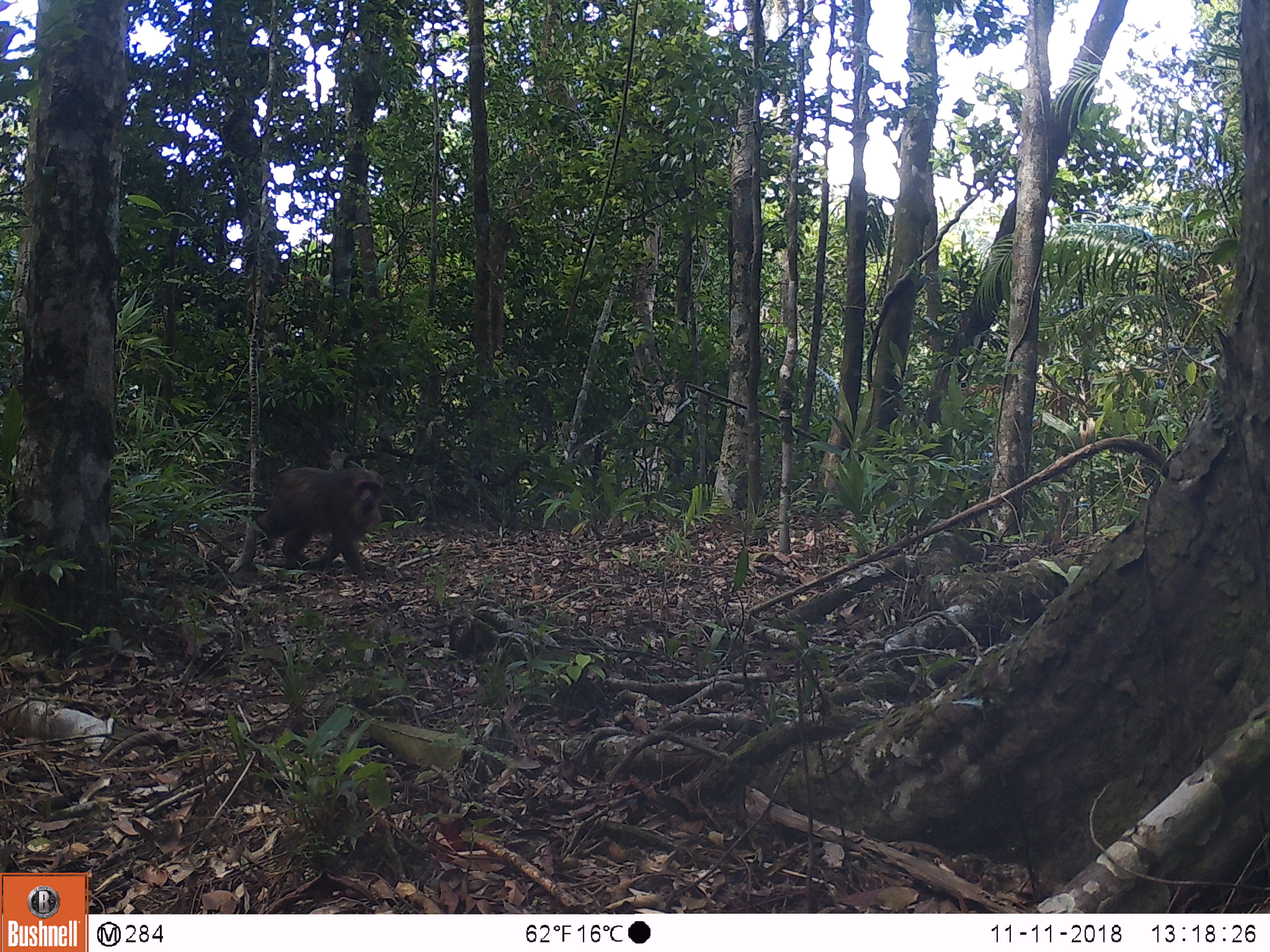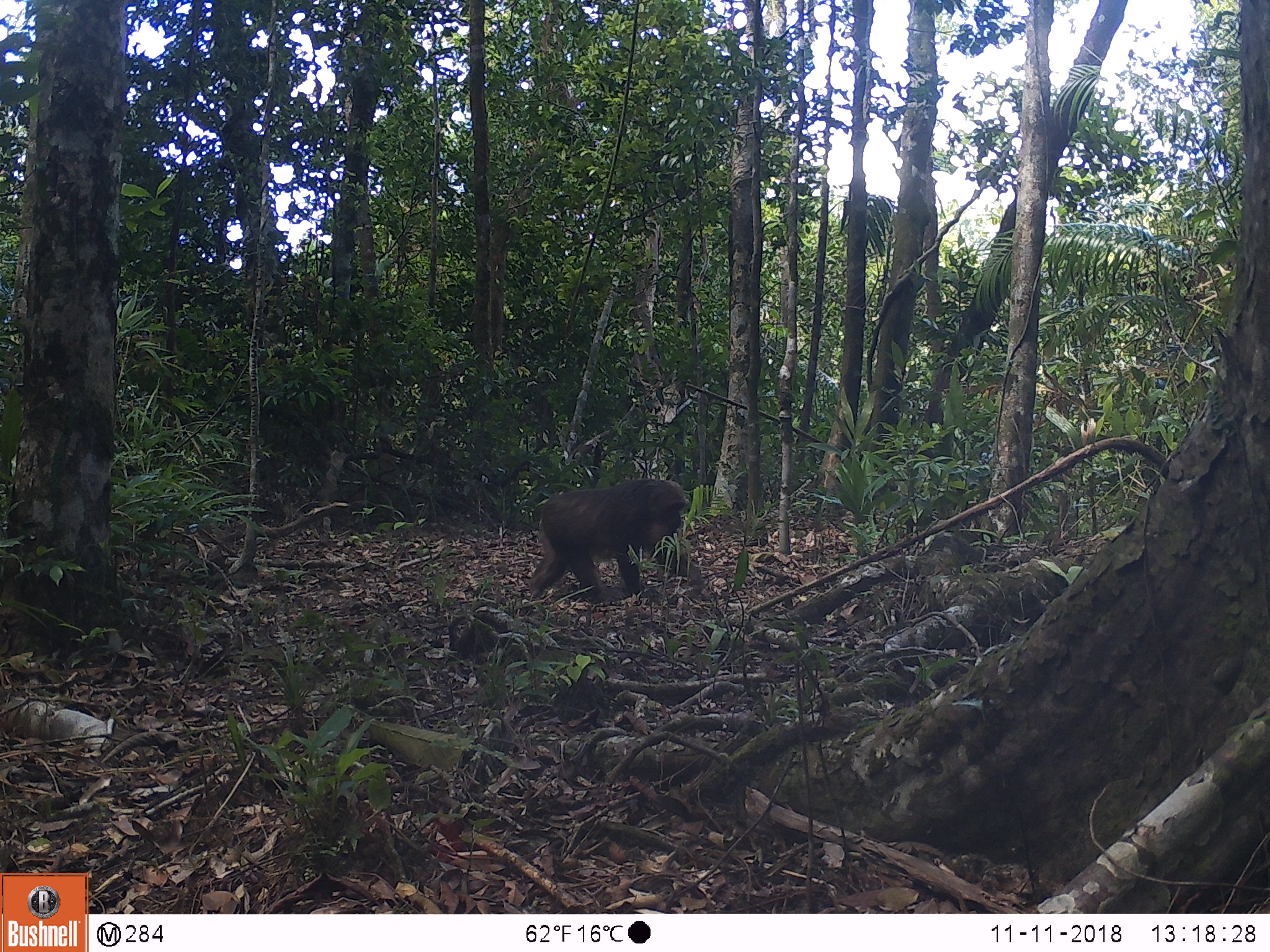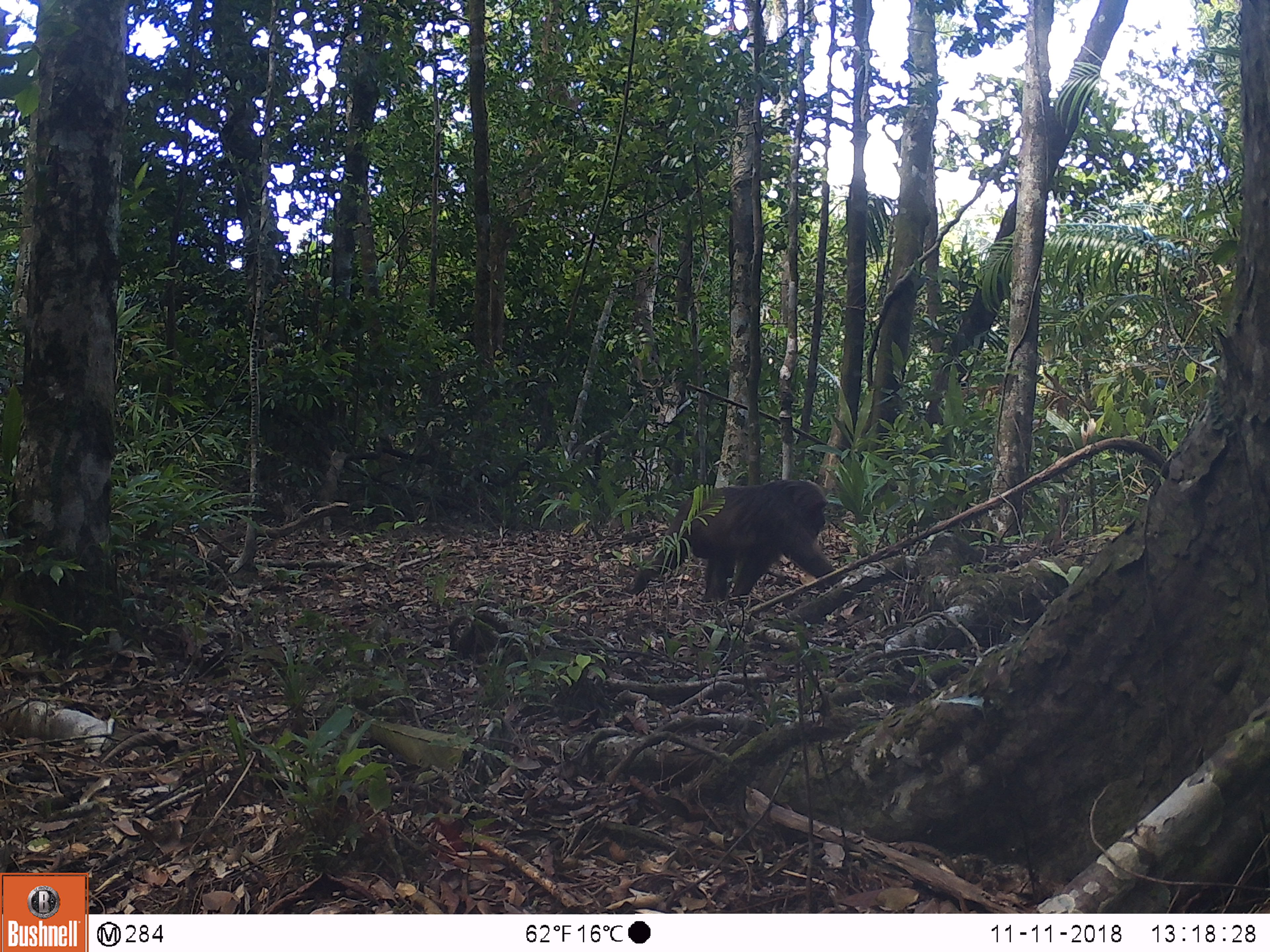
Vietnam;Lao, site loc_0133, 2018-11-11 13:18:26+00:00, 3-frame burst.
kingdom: Animalia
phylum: Chordata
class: Mammalia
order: Primates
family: Cercopithecidae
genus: Macaca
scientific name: Macaca arctoides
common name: stump-tailed macaque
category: stump tailed macaque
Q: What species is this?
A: Stump tailed macaque (stump-tailed macaque) (Macaca arctoides).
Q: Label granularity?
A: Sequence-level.